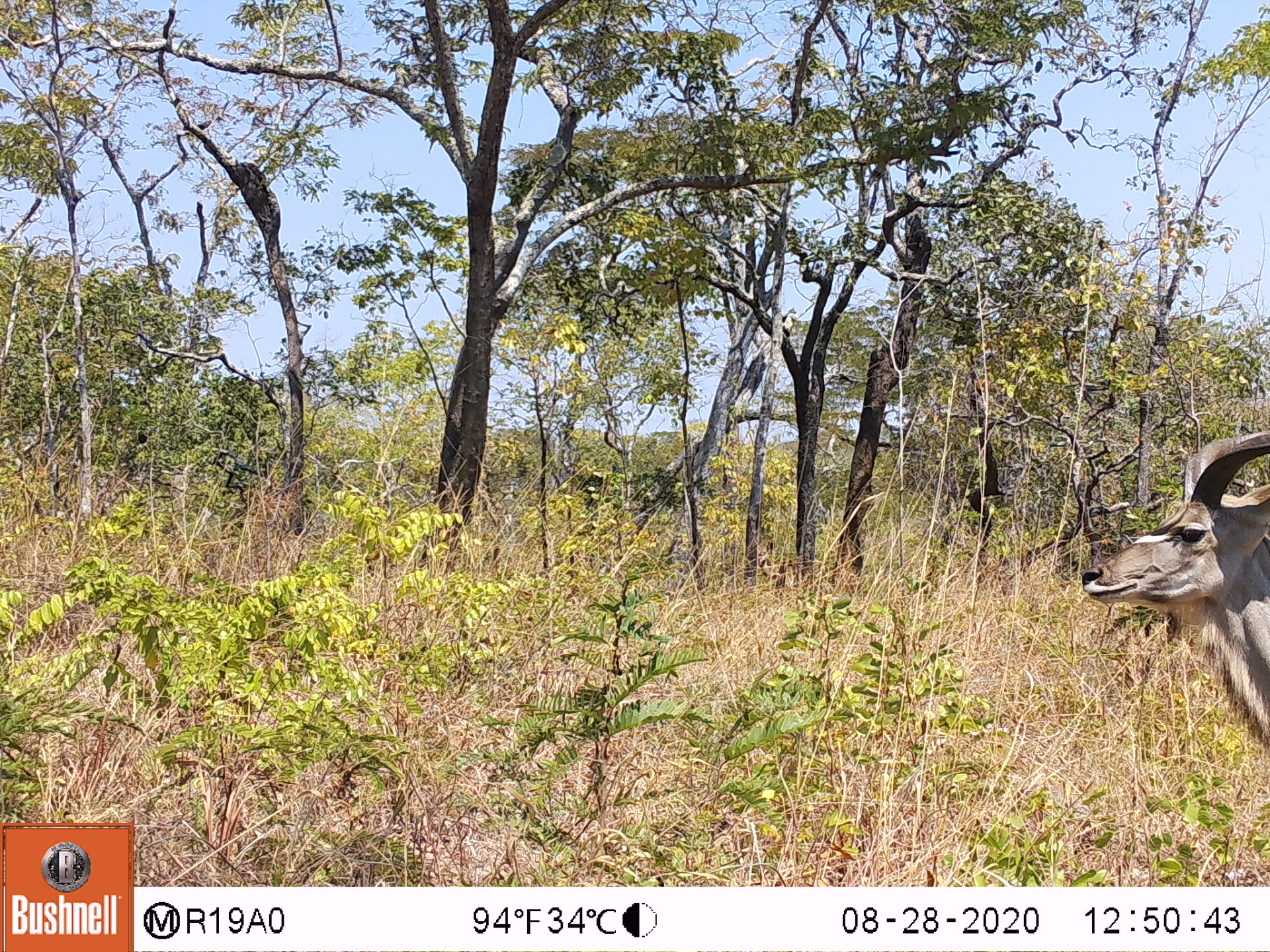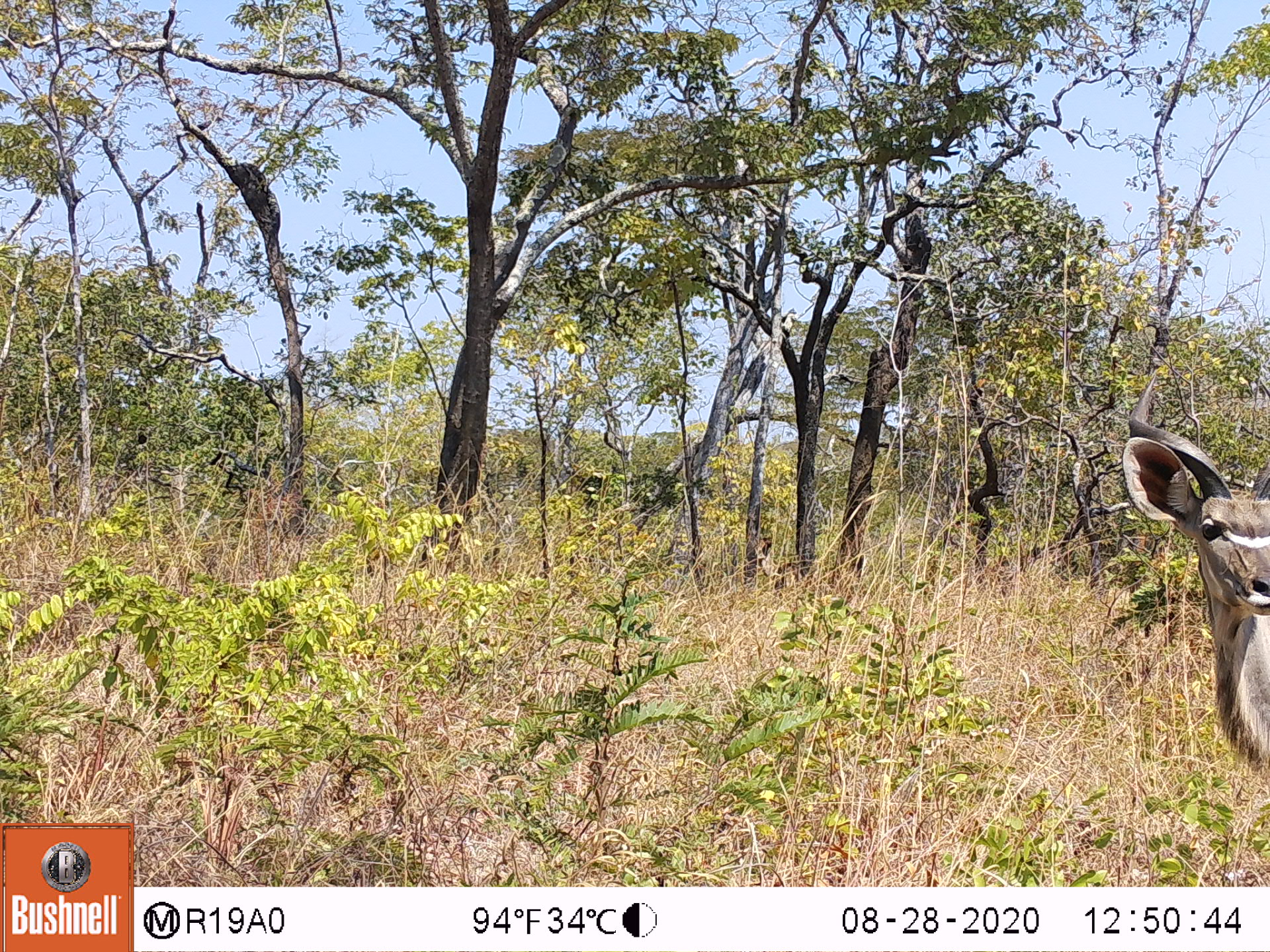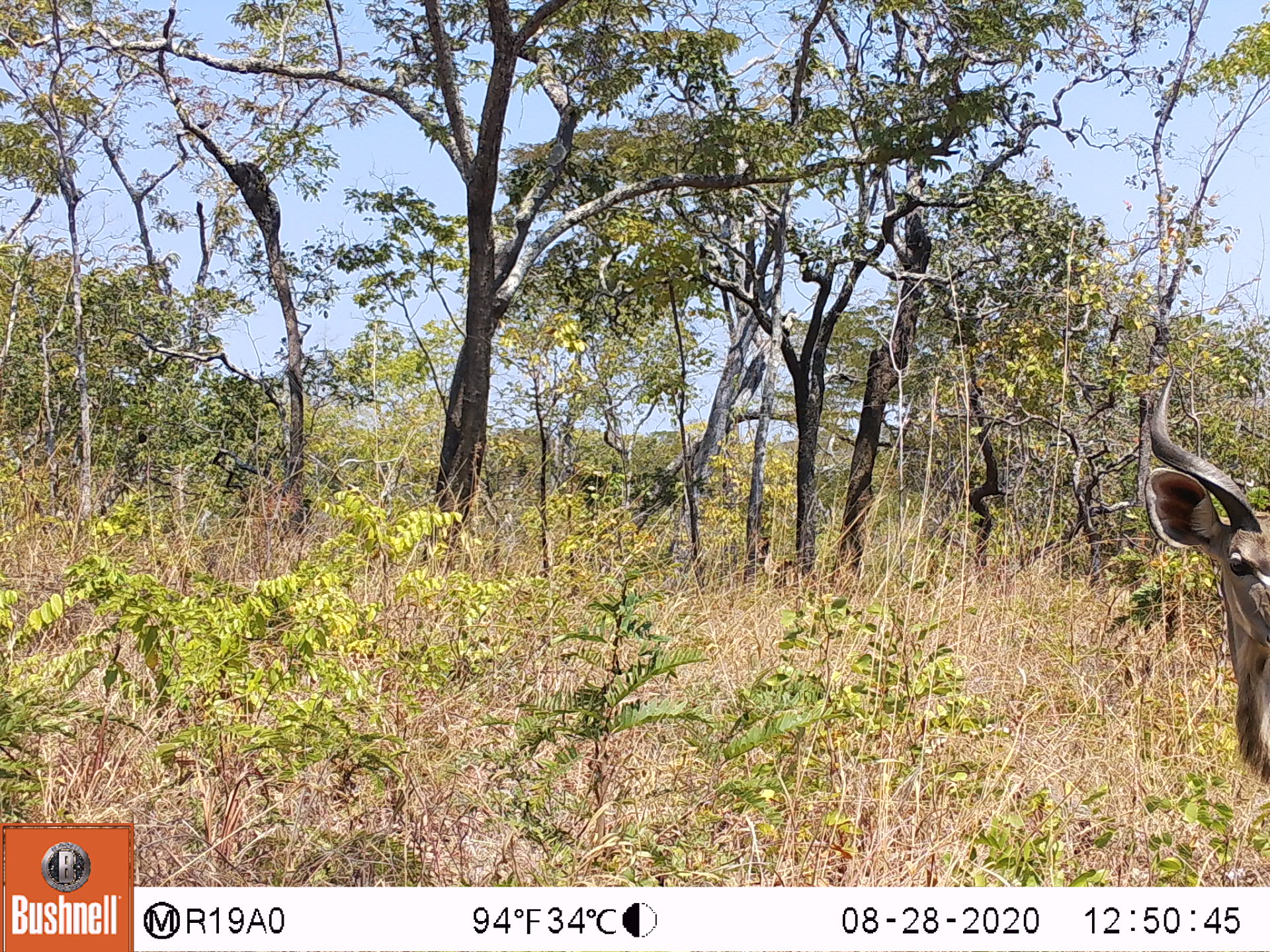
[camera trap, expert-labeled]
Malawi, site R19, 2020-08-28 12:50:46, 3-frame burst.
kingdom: Animalia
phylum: Chordata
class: Mammalia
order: Artiodactyla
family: Bovidae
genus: Tragelaphus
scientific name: Tragelaphus strepsiceros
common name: greater kudu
Greater kudu (Tragelaphus strepsiceros), count 1.